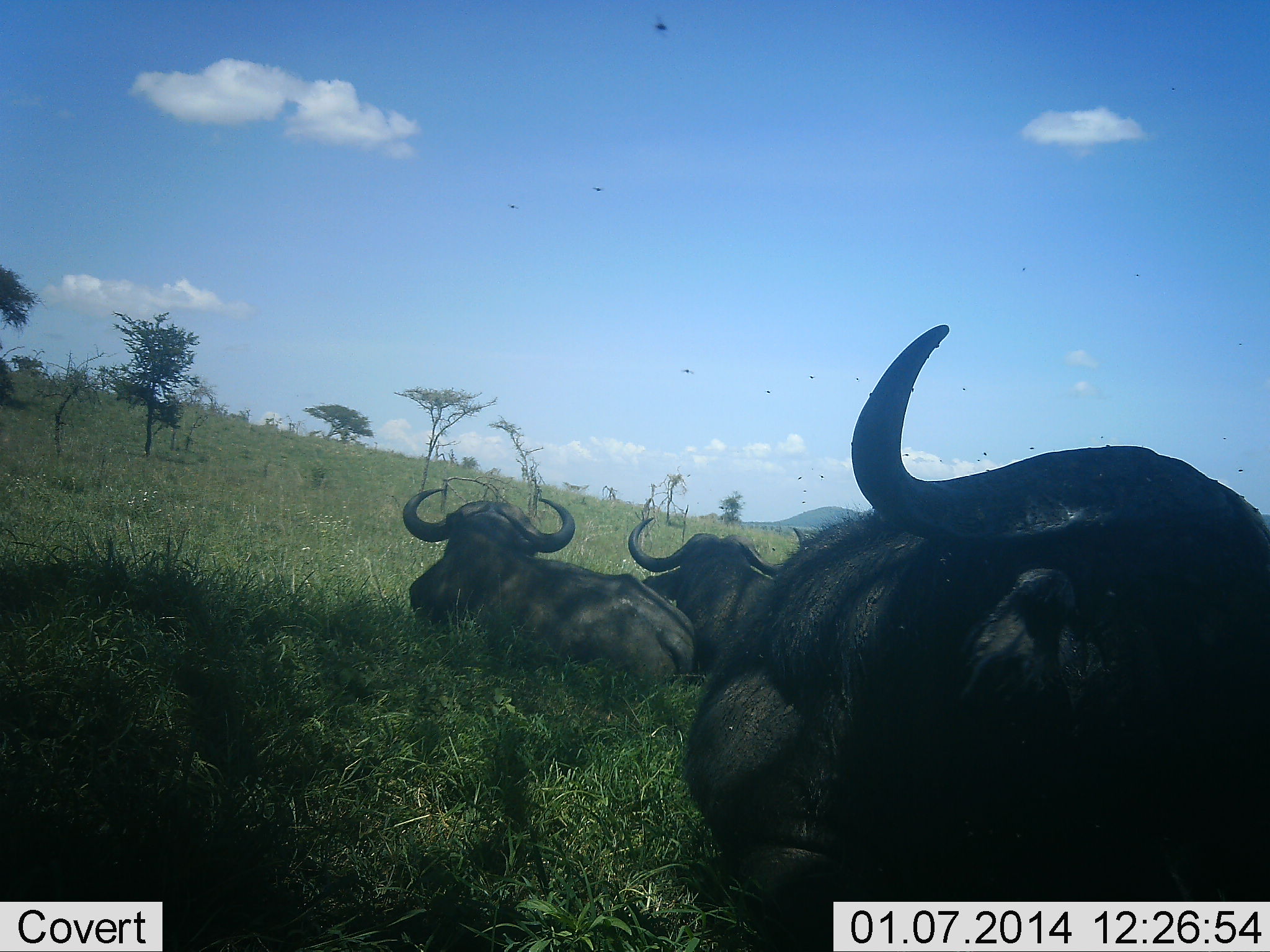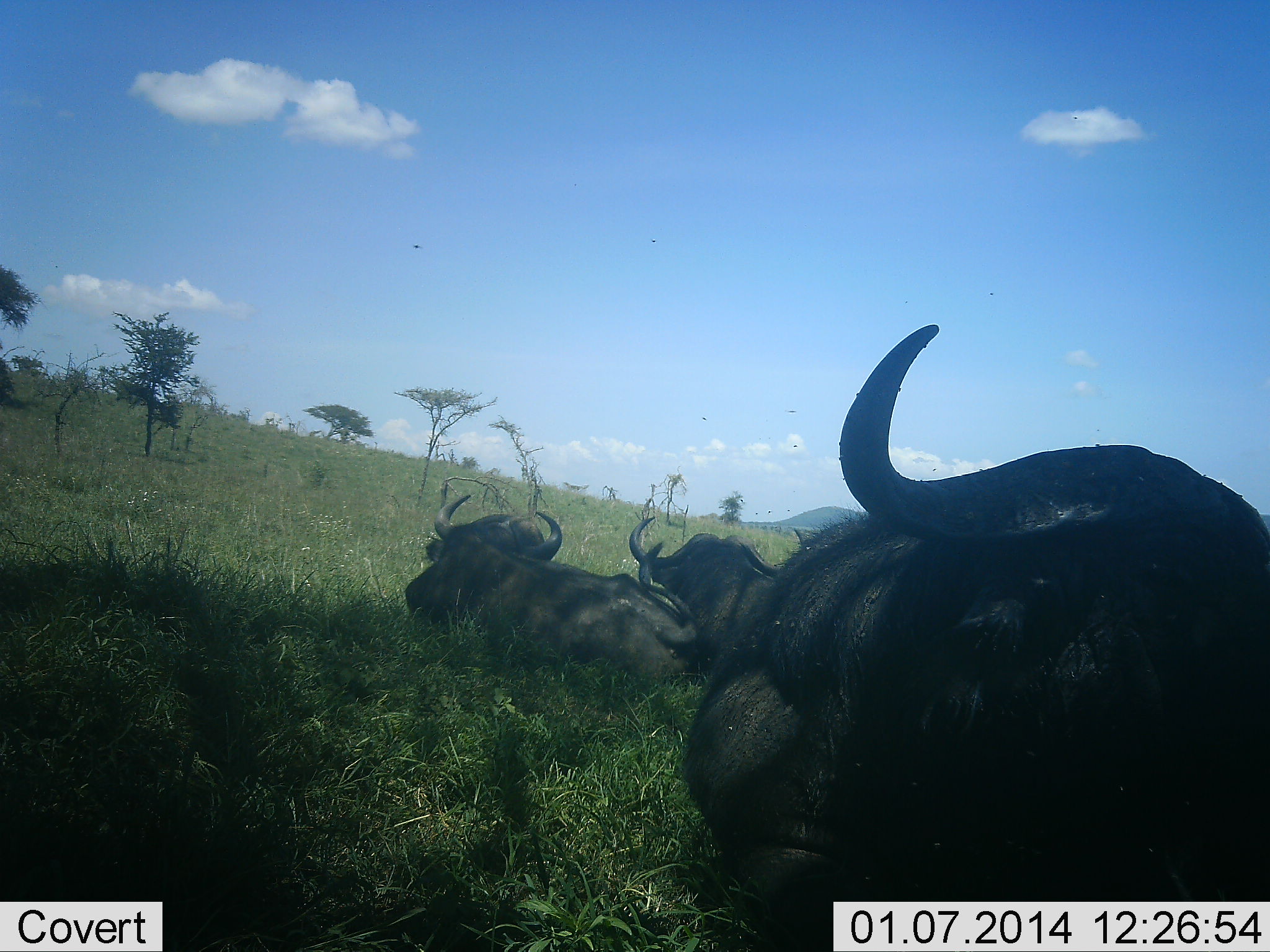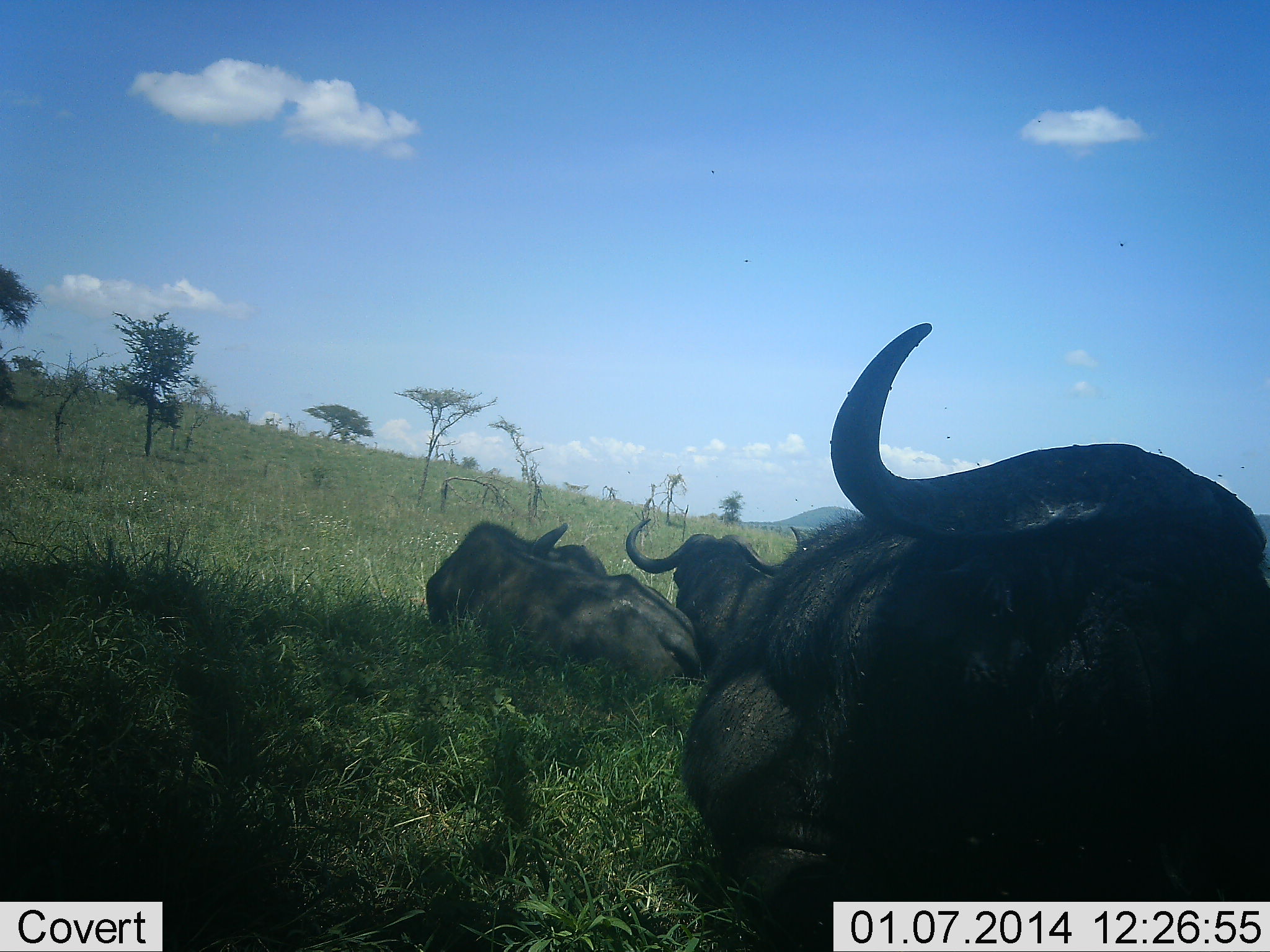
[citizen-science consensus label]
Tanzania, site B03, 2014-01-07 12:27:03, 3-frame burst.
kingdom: Animalia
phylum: Chordata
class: Mammalia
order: Artiodactyla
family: Bovidae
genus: Syncerus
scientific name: Syncerus caffer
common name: cape buffalo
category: buffalo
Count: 3.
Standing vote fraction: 0%.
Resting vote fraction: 91%.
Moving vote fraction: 0%.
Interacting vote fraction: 18%.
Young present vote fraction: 0%.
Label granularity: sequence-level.